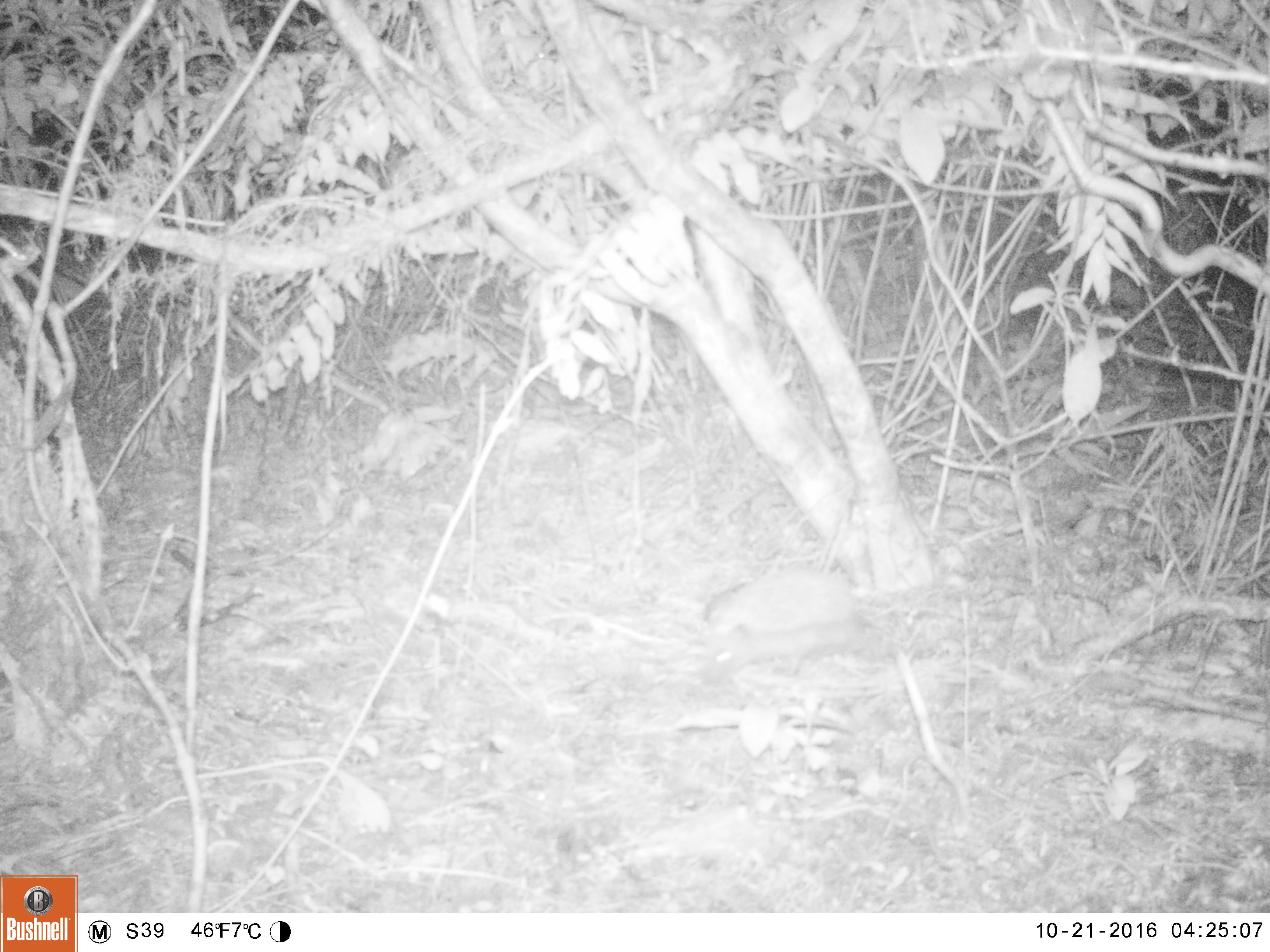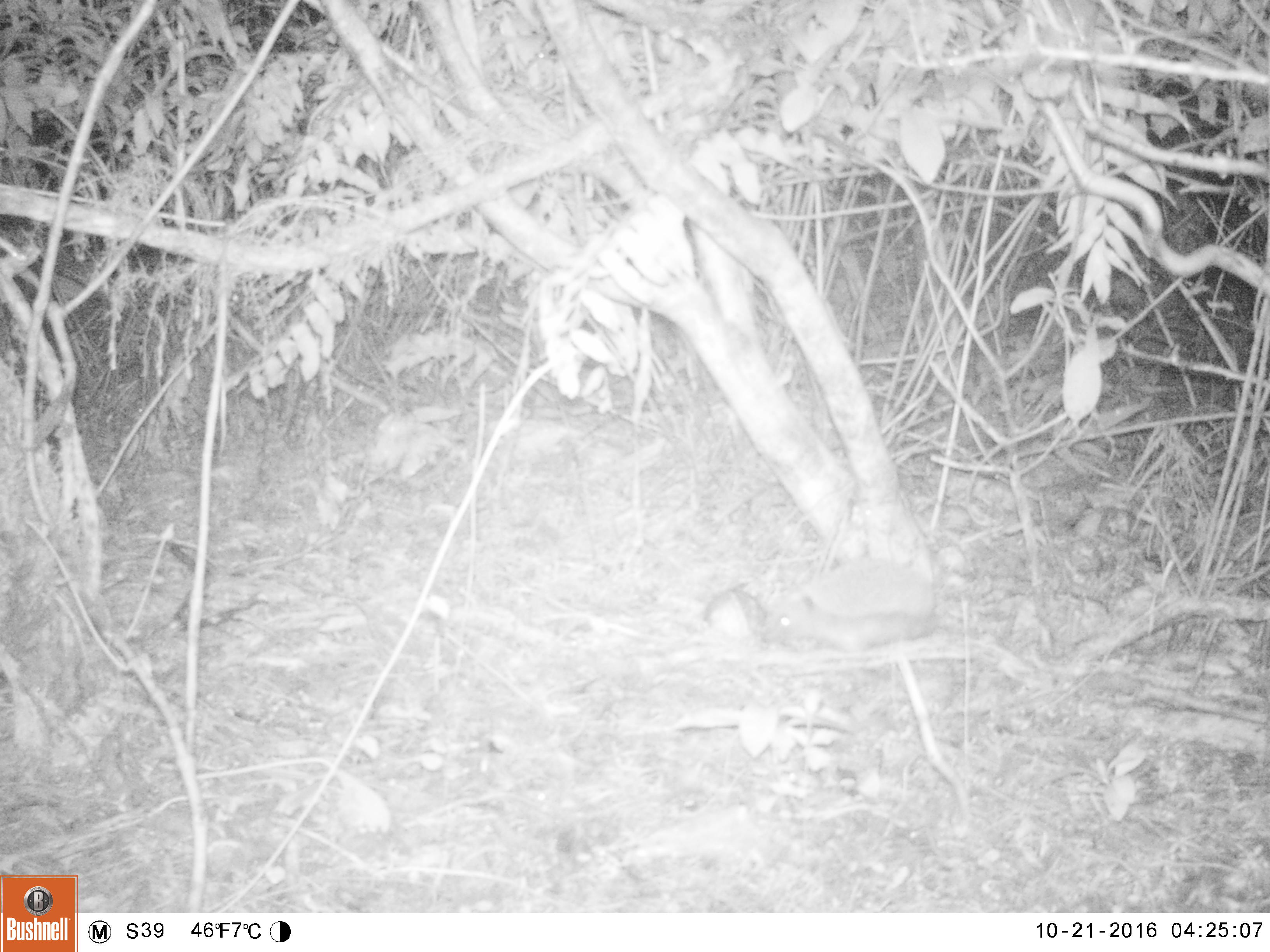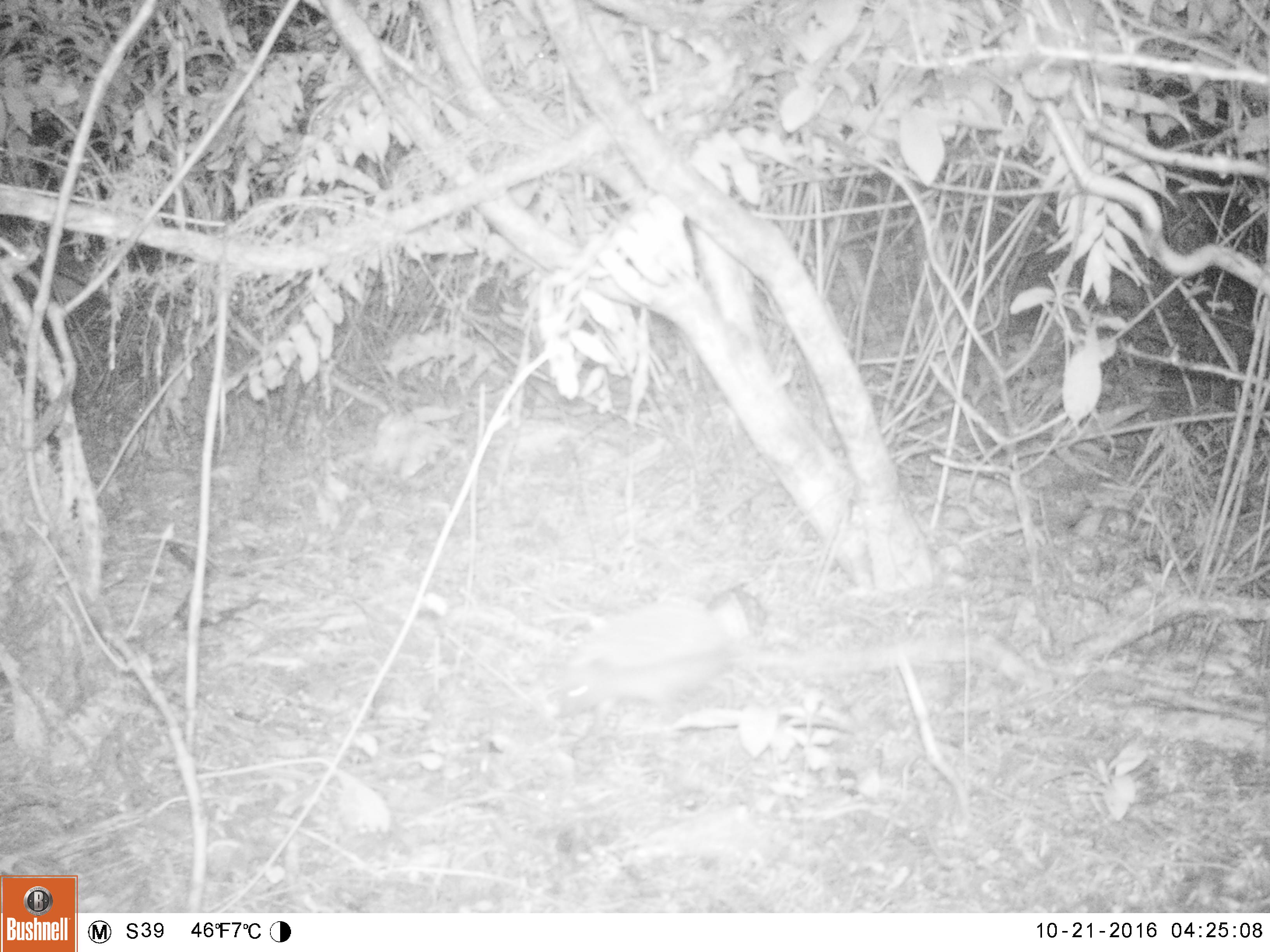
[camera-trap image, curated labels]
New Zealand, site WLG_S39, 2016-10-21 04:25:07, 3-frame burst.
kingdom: Animalia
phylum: Chordata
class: Mammalia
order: Eulipotyphla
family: Erinaceidae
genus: Erinaceus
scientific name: Erinaceus europaeus europaeus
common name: european hedgehog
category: hedgehog